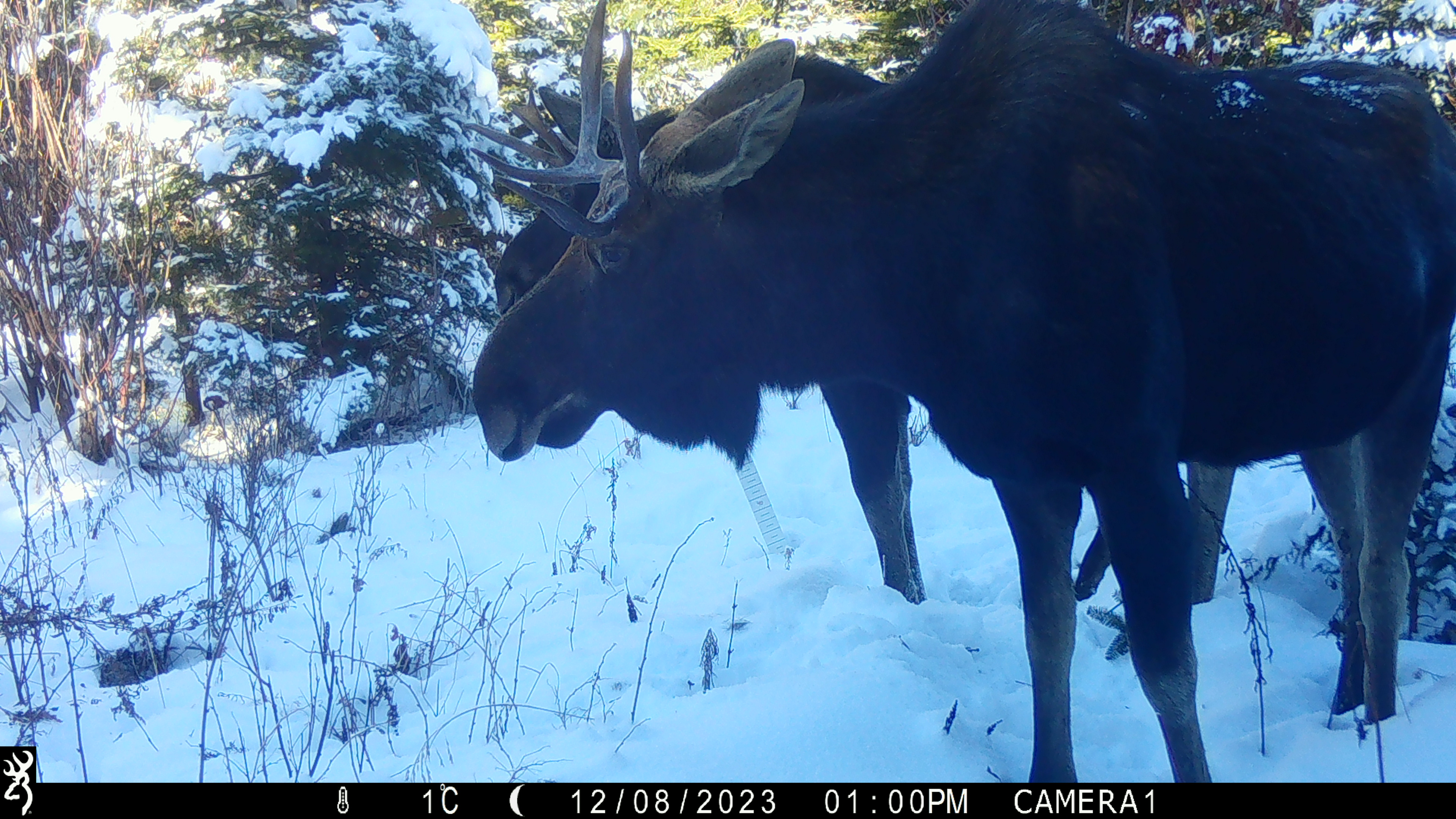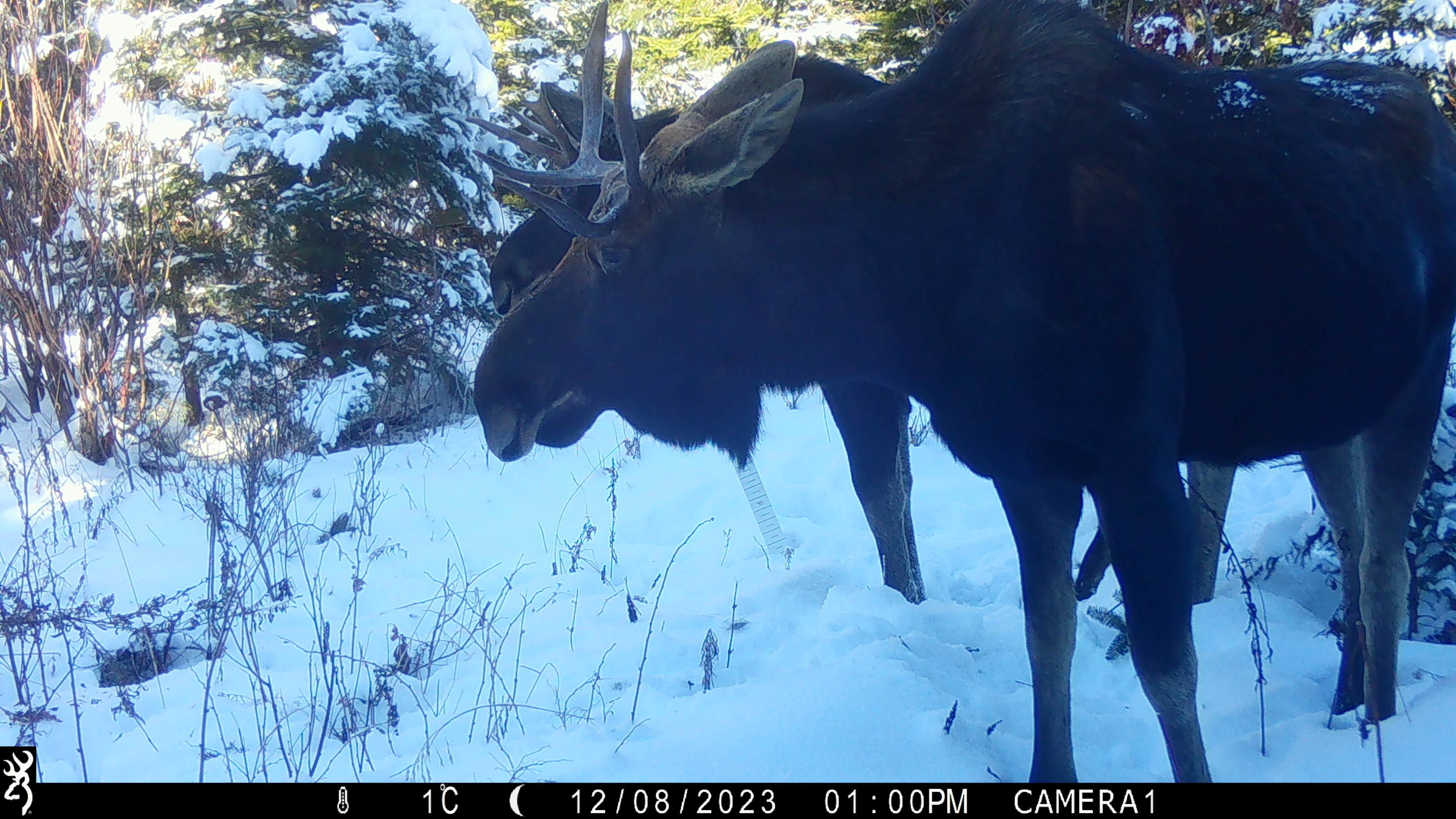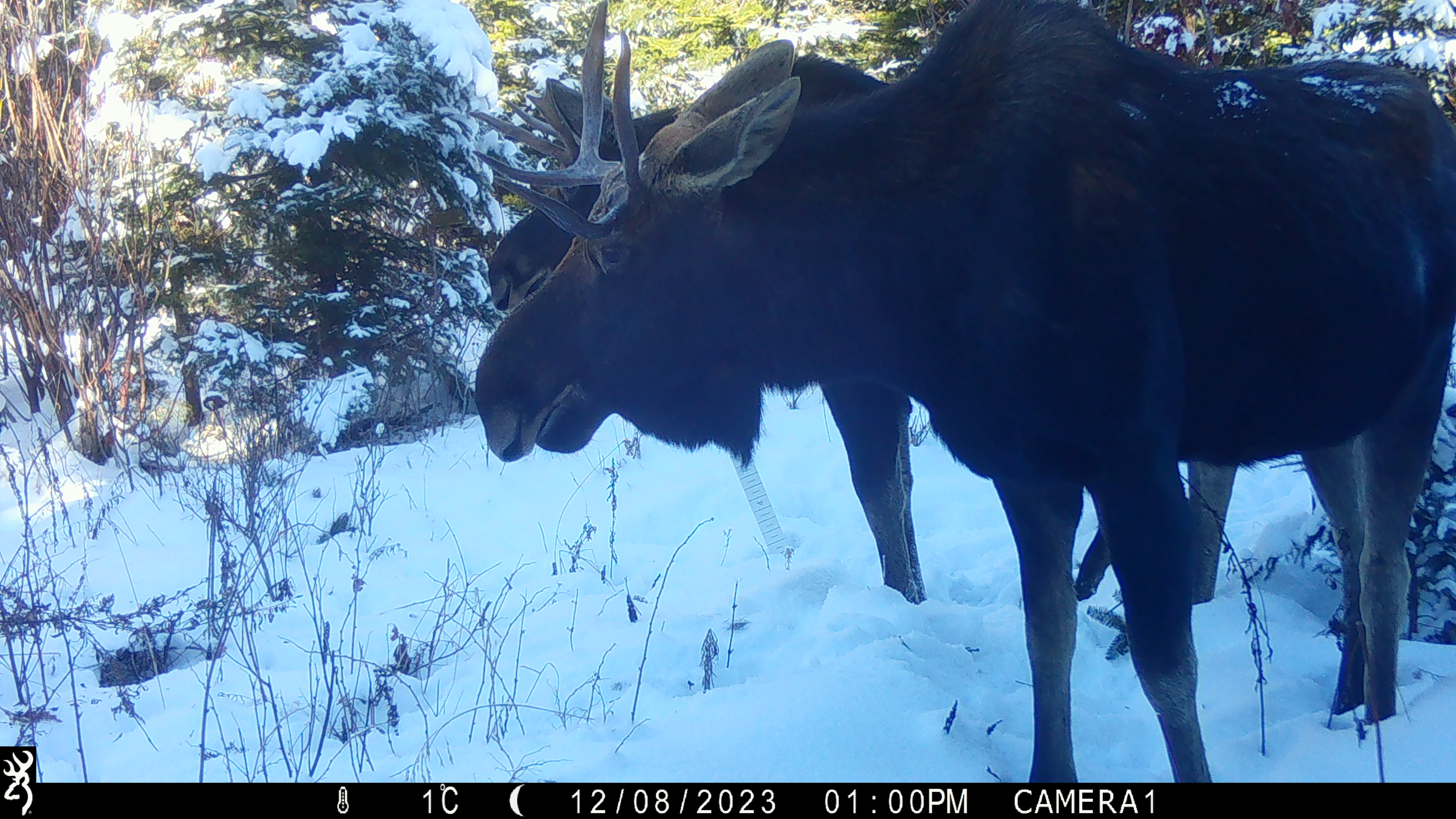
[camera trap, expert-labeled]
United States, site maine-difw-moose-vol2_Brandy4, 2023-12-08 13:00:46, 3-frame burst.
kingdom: Animalia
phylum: Chordata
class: Mammalia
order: Artiodactyla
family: Cervidae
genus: Alces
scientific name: Alces alces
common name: moose